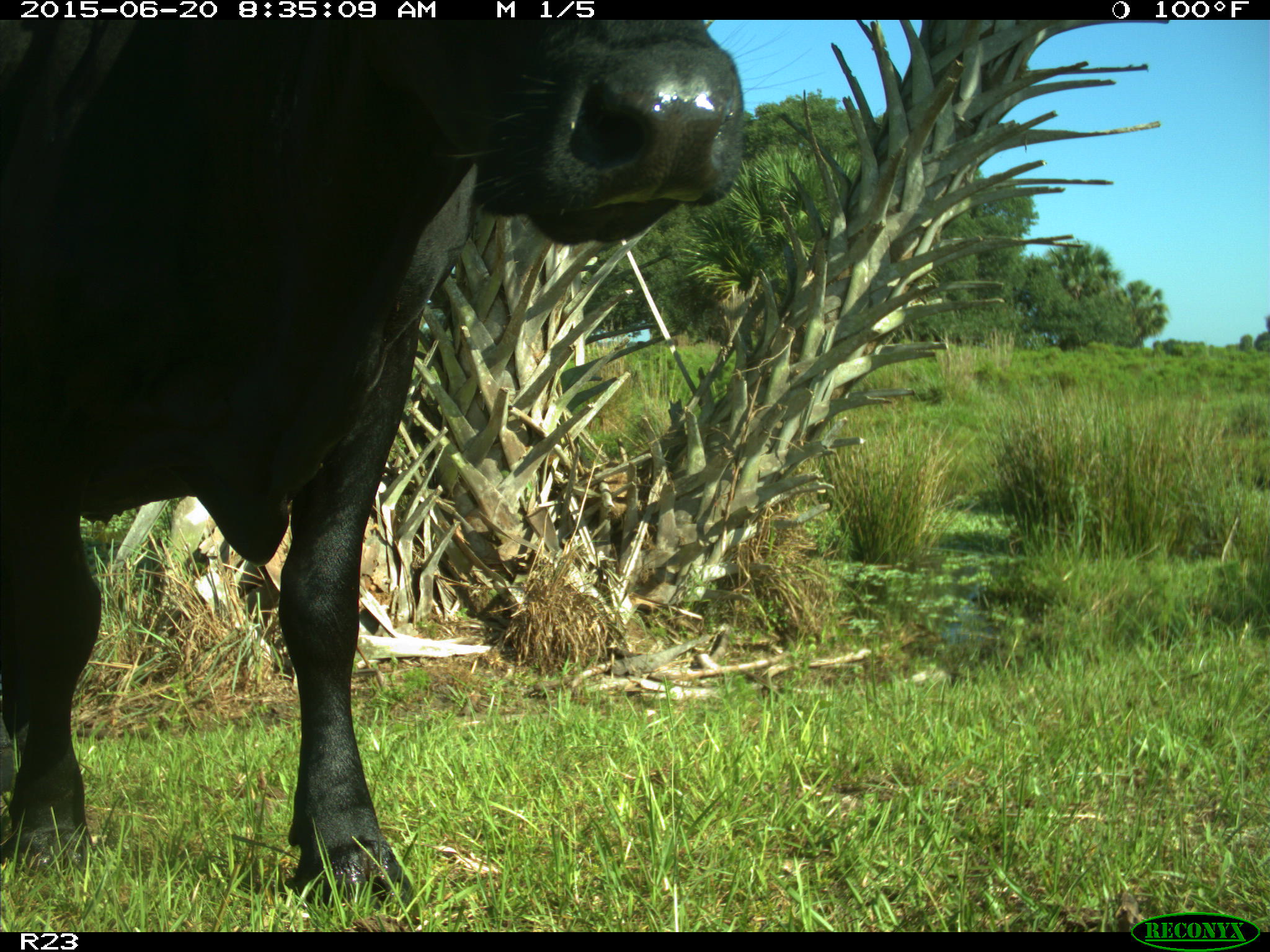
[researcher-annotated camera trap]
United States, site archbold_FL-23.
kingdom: Animalia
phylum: Chordata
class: Mammalia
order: Artiodactyla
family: Bovidae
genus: Bos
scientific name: Bos taurus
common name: domestic cow